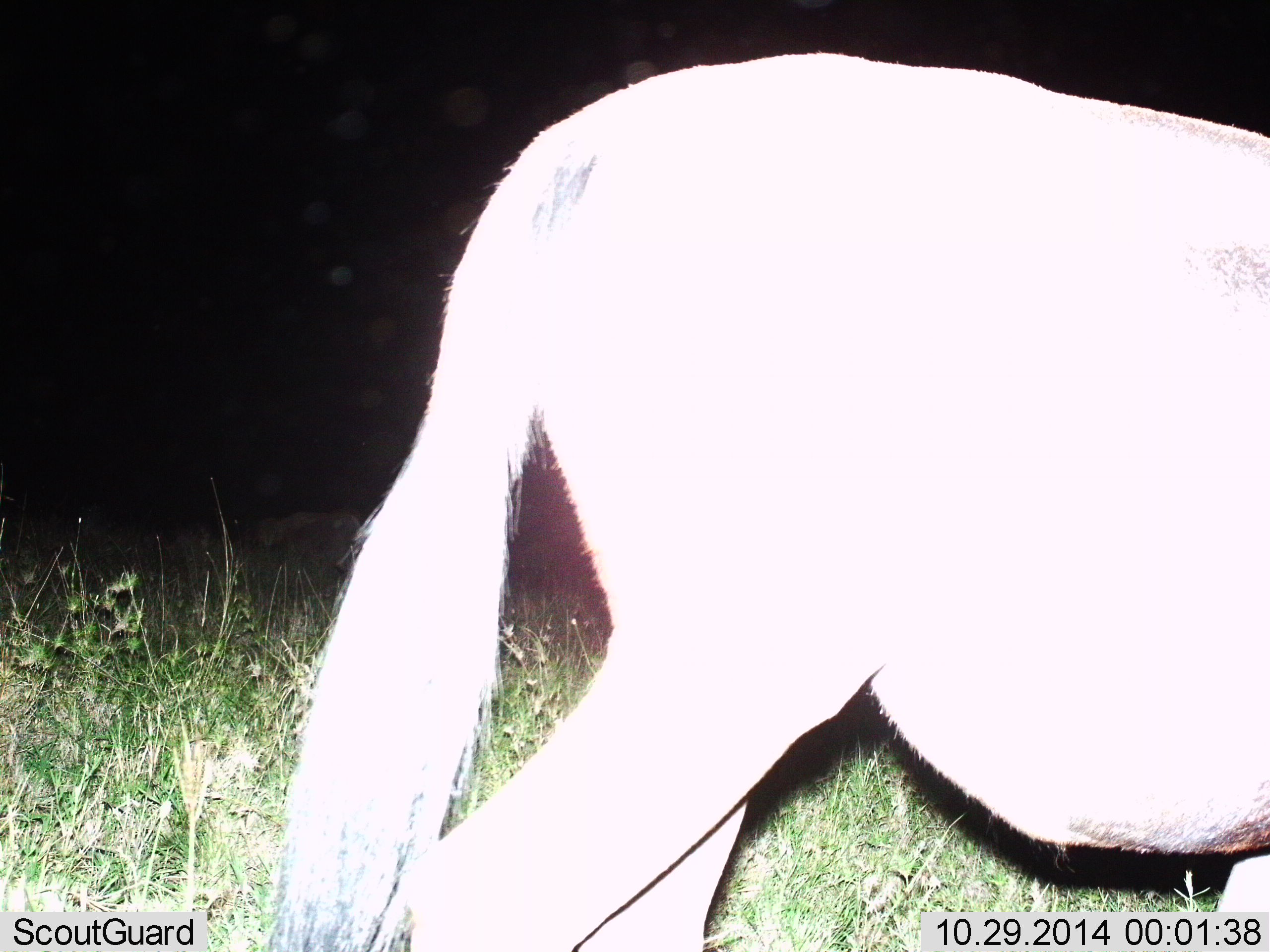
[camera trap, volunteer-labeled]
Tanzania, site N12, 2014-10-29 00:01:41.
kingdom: Animalia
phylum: Chordata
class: Mammalia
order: Perissodactyla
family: Equidae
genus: Equus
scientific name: Equus quagga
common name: plains zebra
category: zebra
Zebra (plains zebra) (Equus quagga), count 1. Behavior (volunteer vote fractions): standing 22%, resting 0%, moving 78%, interacting 0%. Young present (vote fraction): 0%. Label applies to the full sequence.